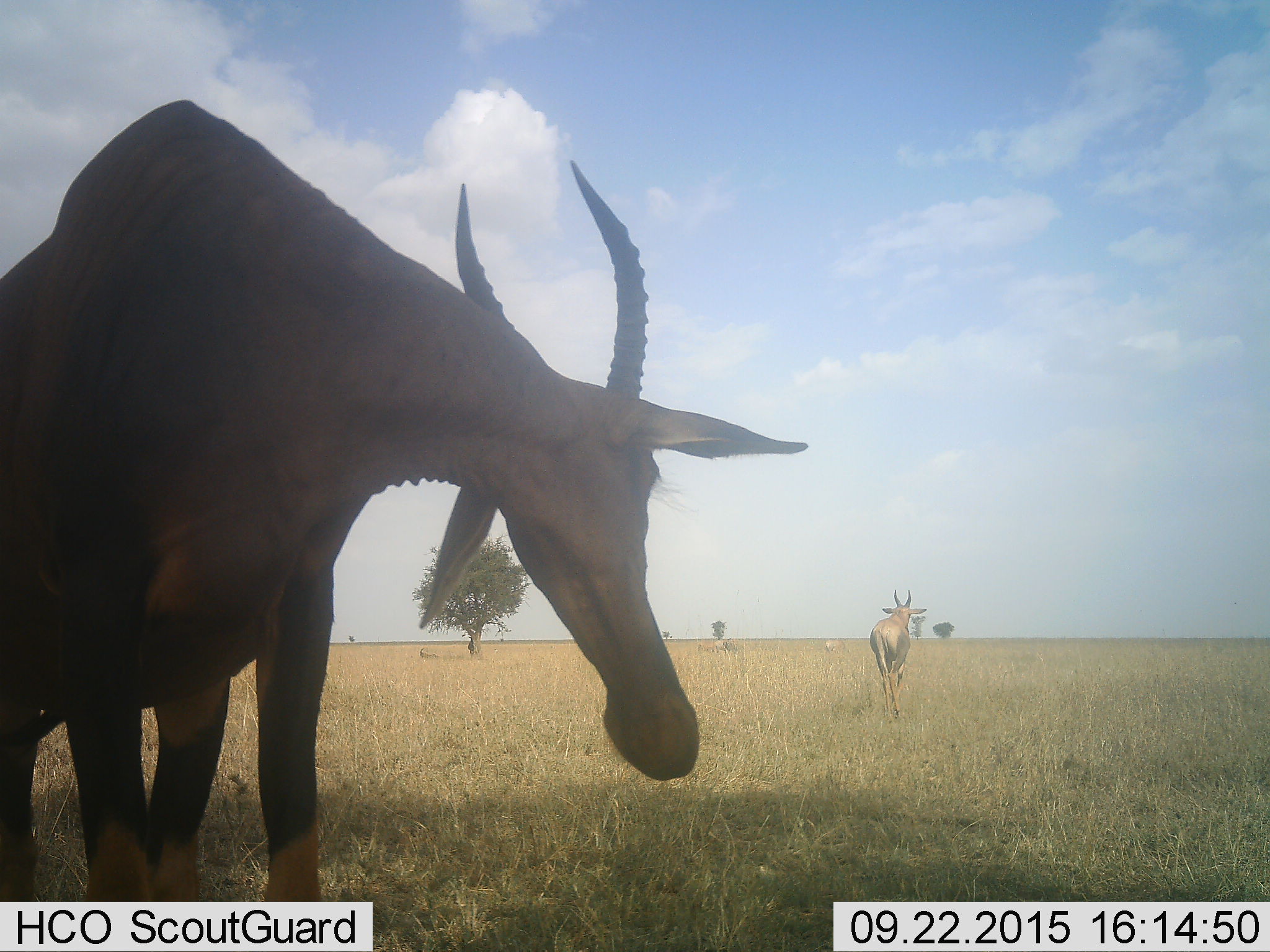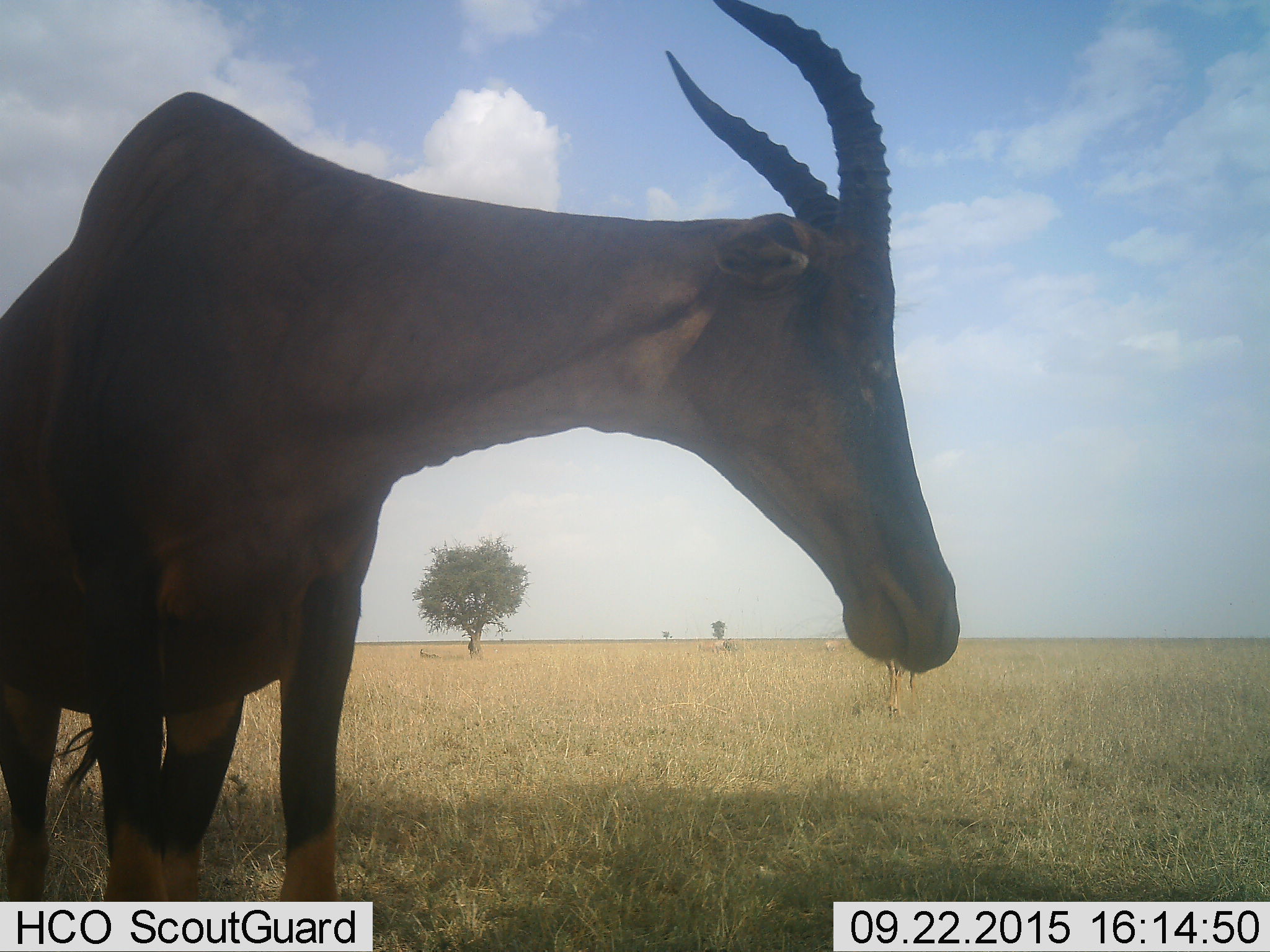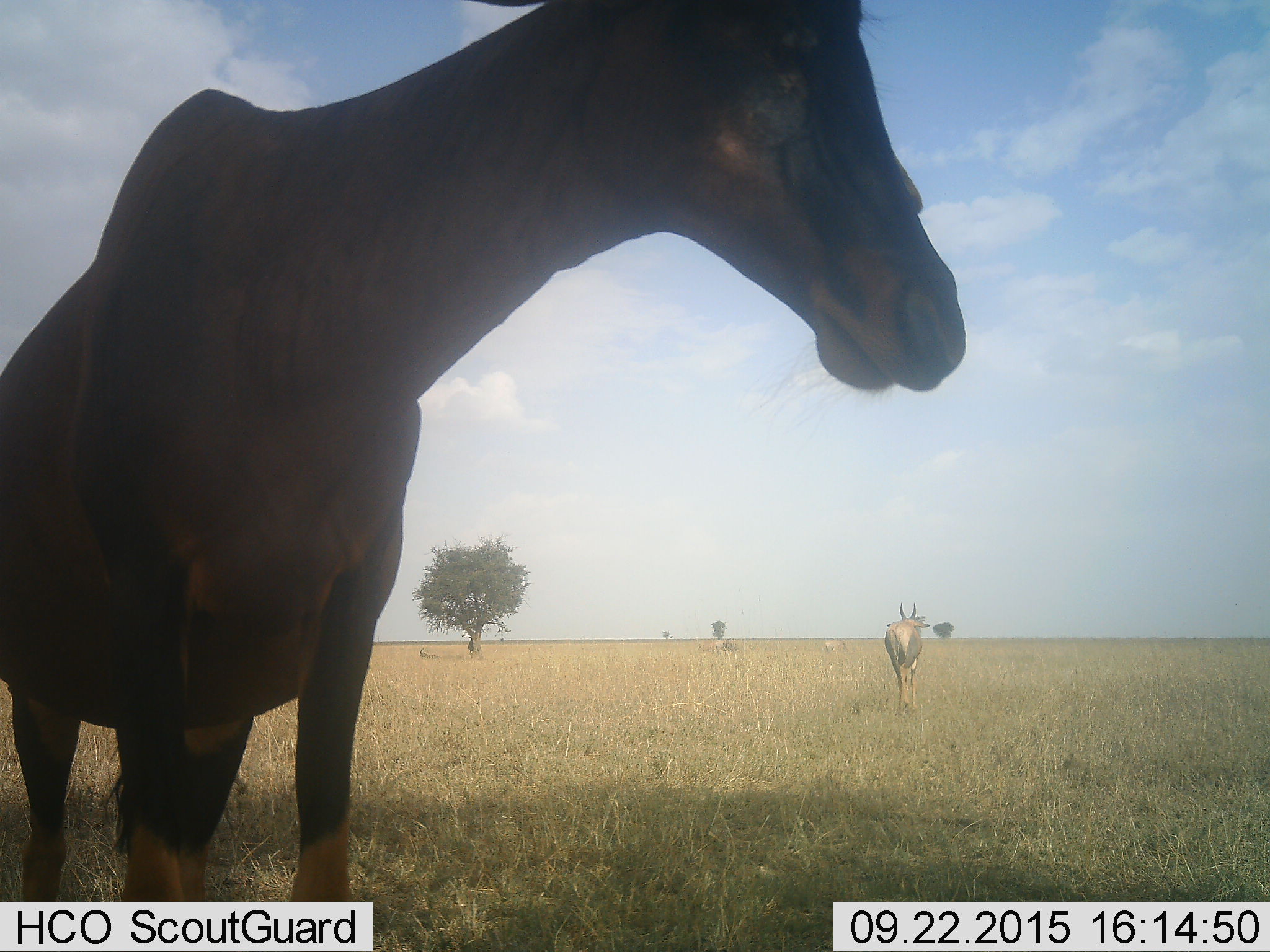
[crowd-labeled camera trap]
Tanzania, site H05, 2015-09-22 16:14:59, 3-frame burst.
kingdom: Animalia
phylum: Chordata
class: Mammalia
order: Artiodactyla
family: Bovidae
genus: Alcelaphus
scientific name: Alcelaphus buselaphus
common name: hartebeest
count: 3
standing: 83%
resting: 17%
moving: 83%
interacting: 0%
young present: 0%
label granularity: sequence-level